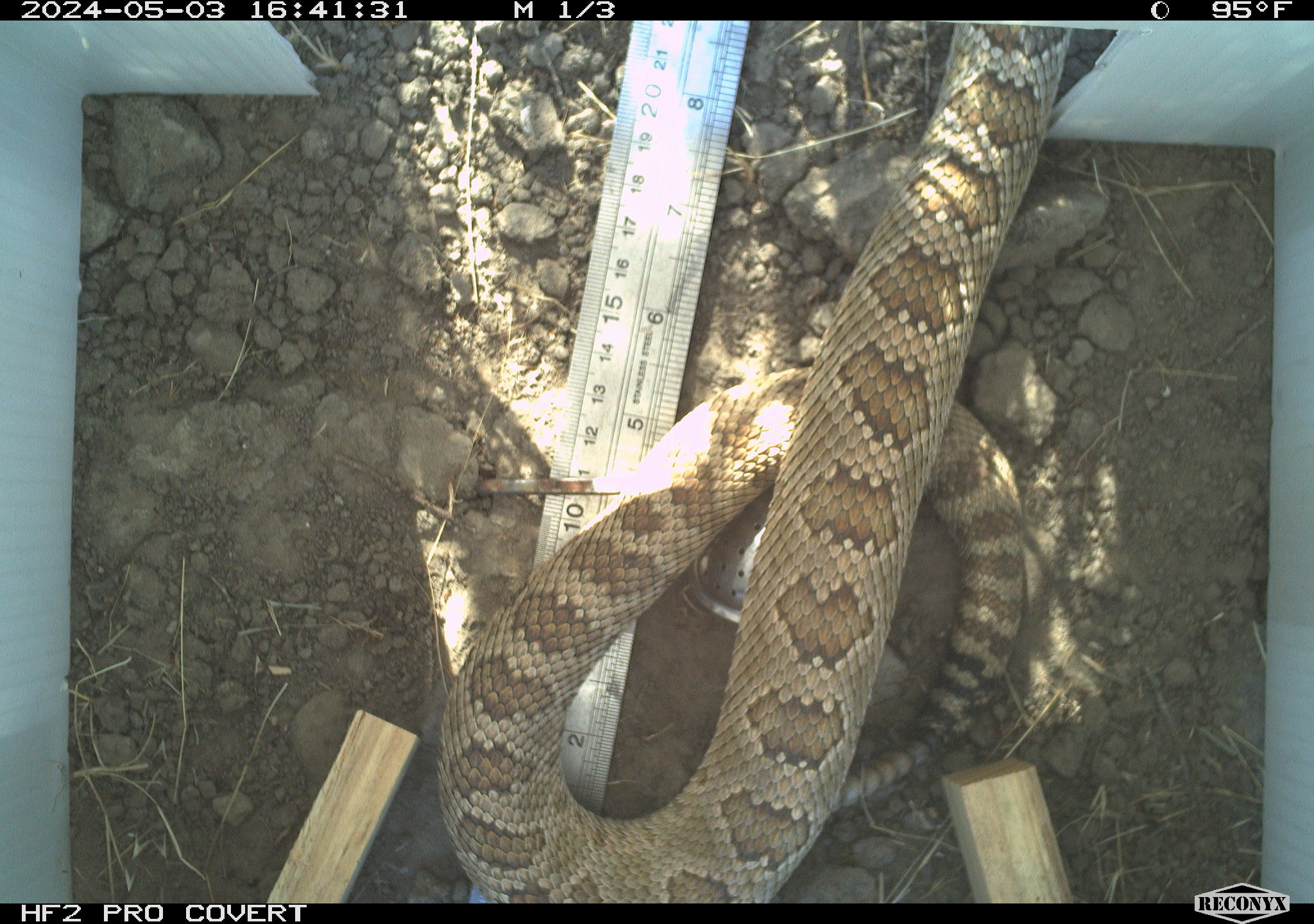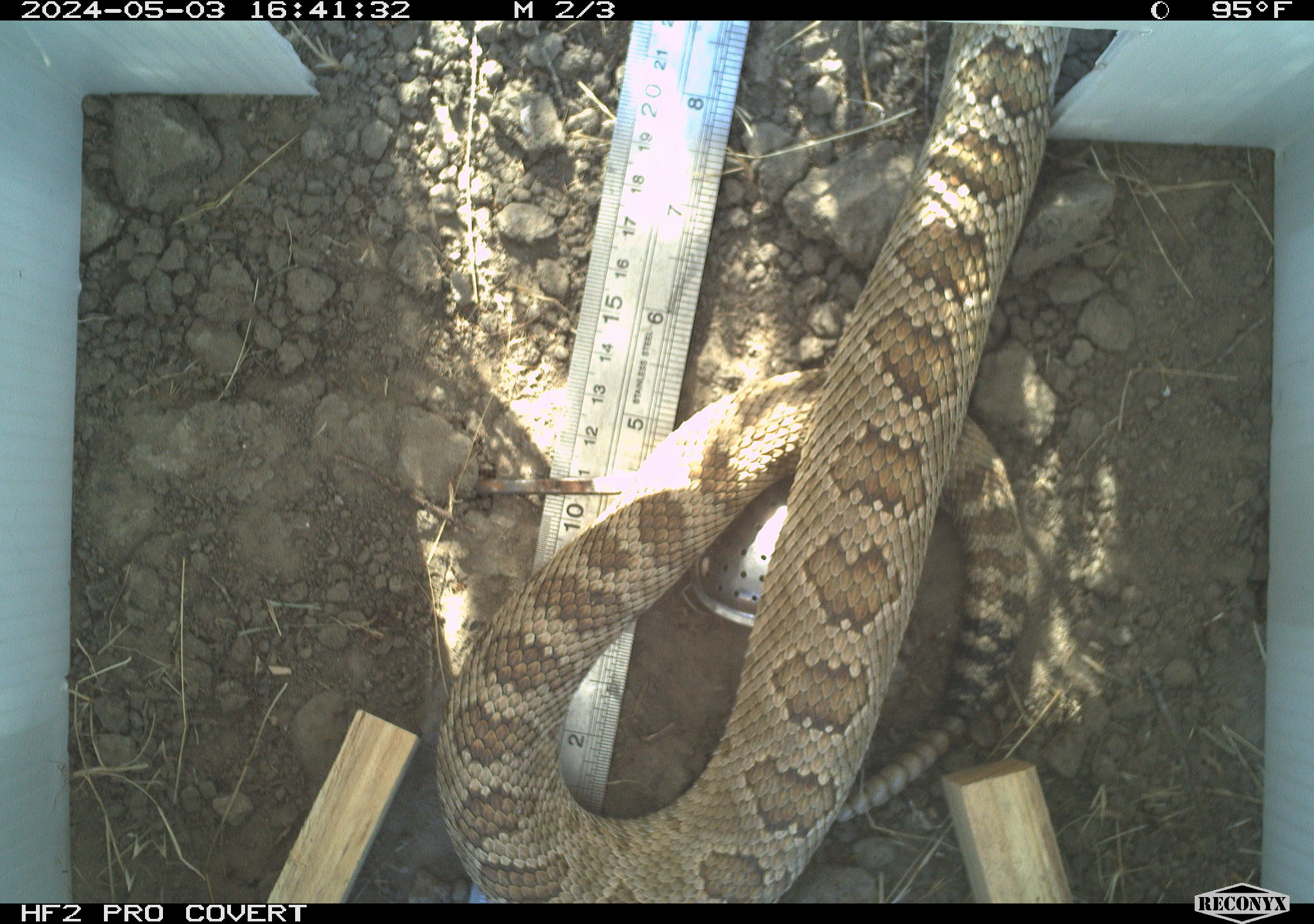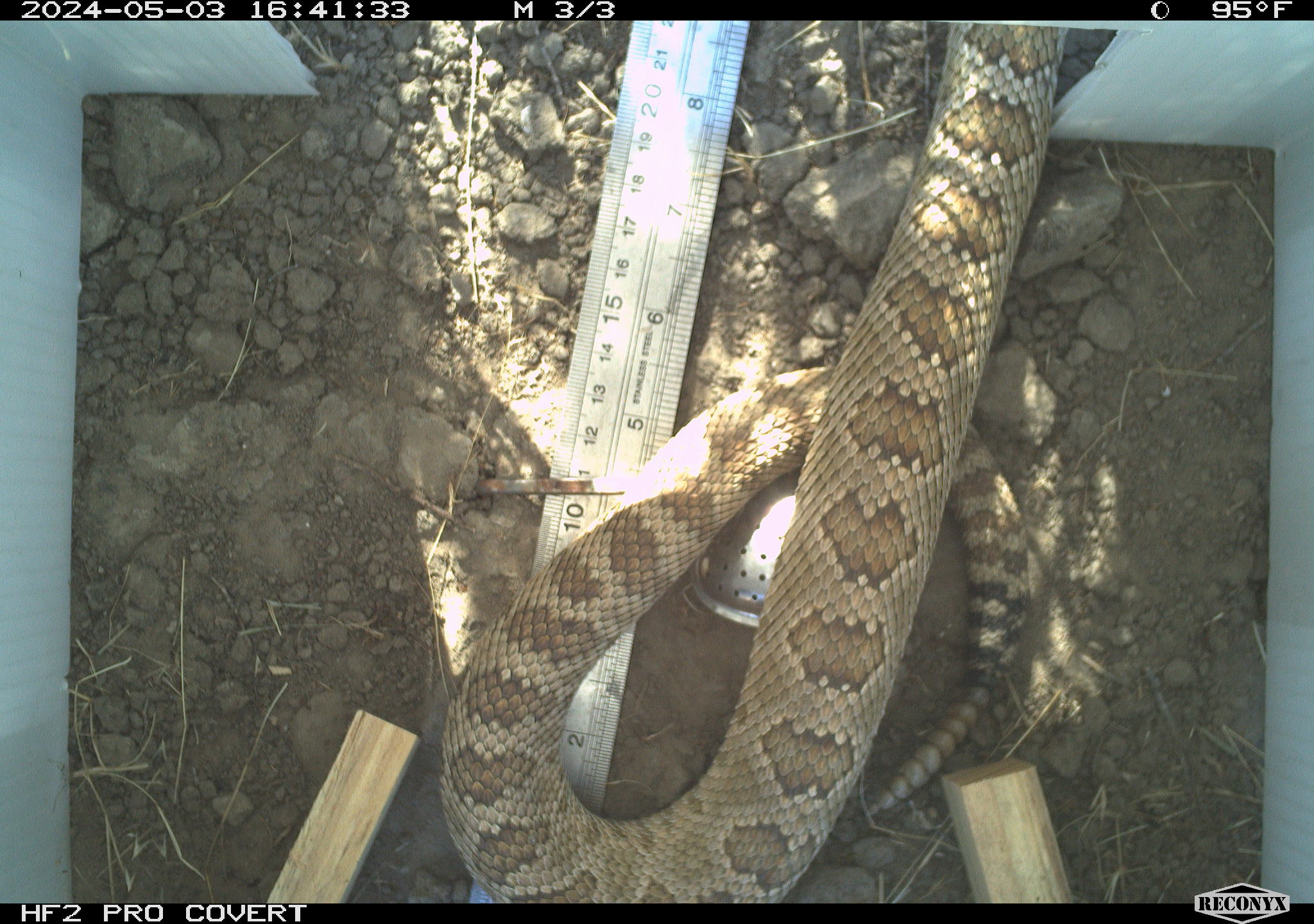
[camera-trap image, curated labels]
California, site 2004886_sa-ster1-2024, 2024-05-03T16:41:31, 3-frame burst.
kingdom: Animalia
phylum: Chordata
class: Reptilia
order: Squamata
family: Viperidae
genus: Crotalus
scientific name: Crotalus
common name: rattlers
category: crotalus species